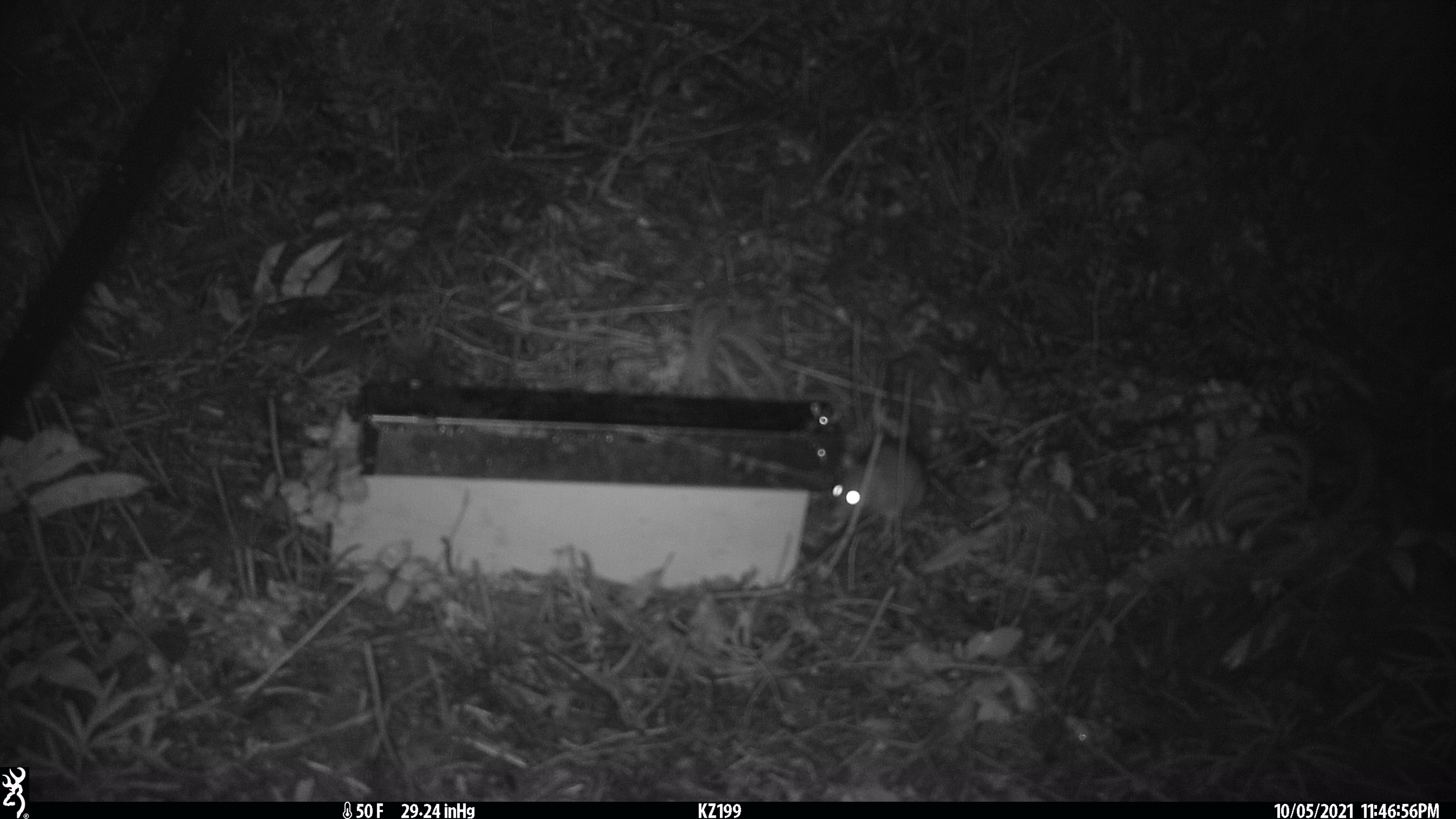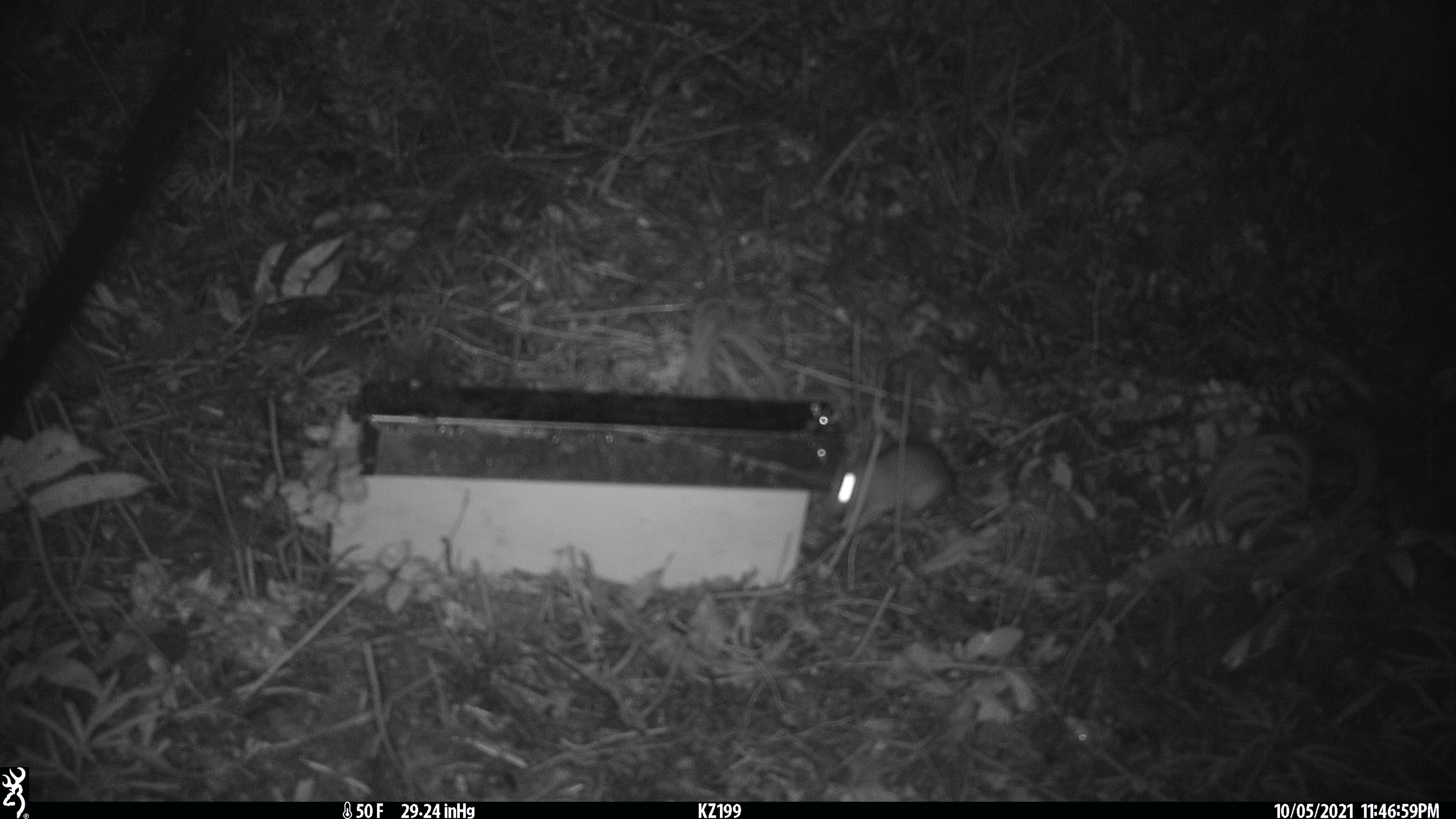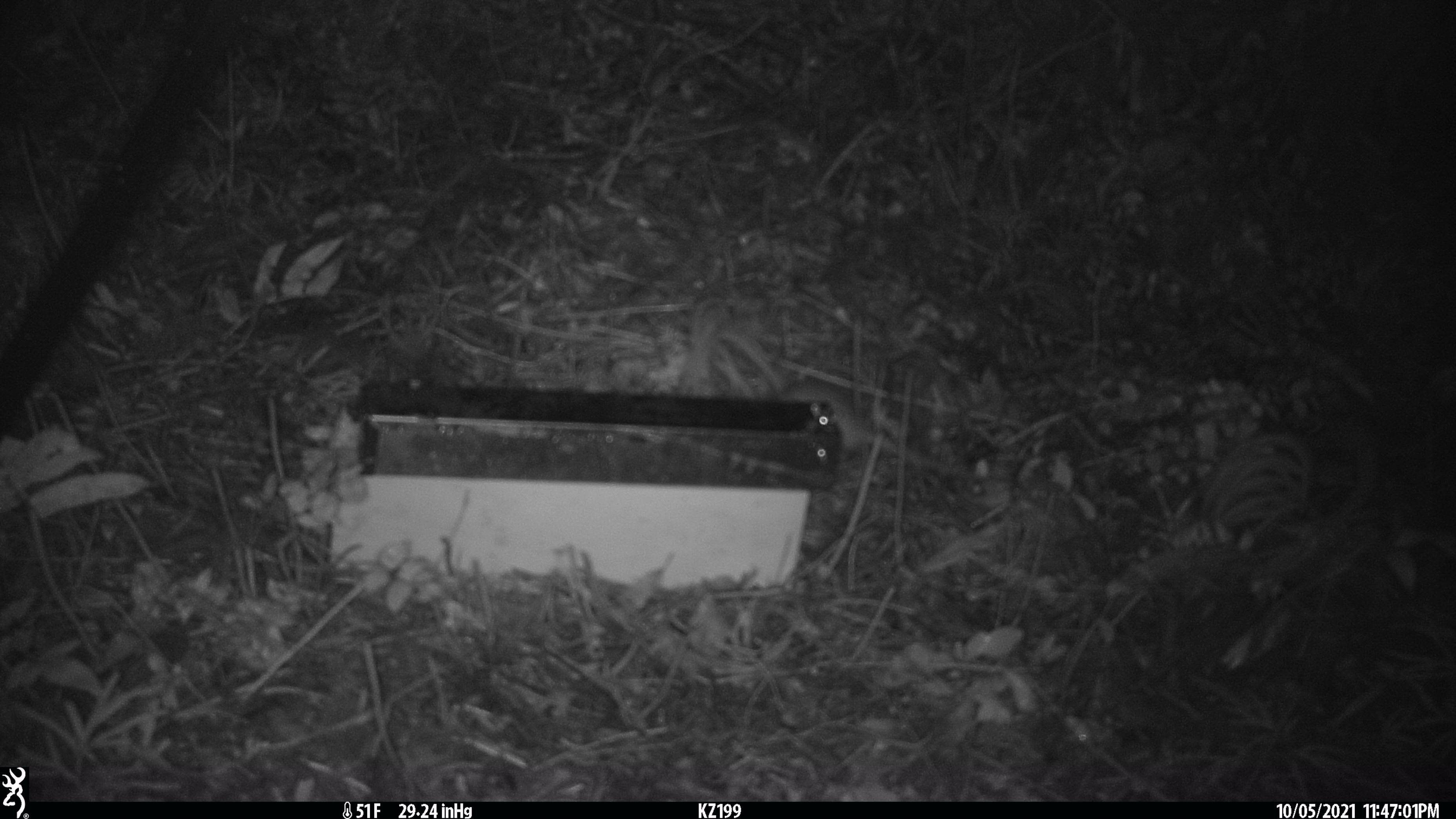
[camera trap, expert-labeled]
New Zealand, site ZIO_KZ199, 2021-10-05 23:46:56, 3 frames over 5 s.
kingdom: Animalia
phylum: Chordata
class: Mammalia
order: Rodentia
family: Muridae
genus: Rattus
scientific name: Rattus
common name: rat